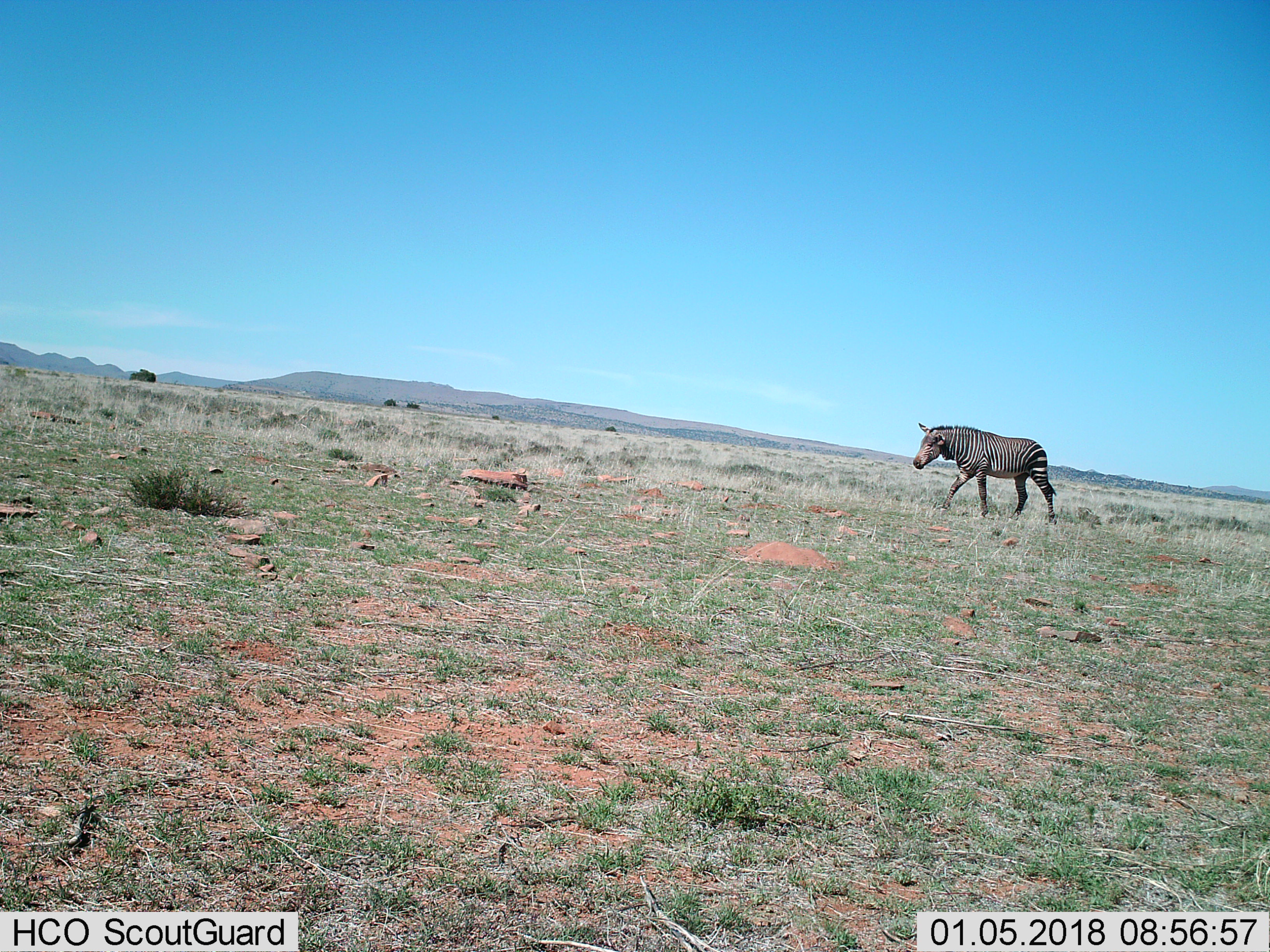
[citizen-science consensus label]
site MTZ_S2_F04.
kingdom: Animalia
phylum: Chordata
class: Mammalia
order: Perissodactyla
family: Equidae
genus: Equus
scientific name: Equus zebra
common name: mountain zebra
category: zebramountain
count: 1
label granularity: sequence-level